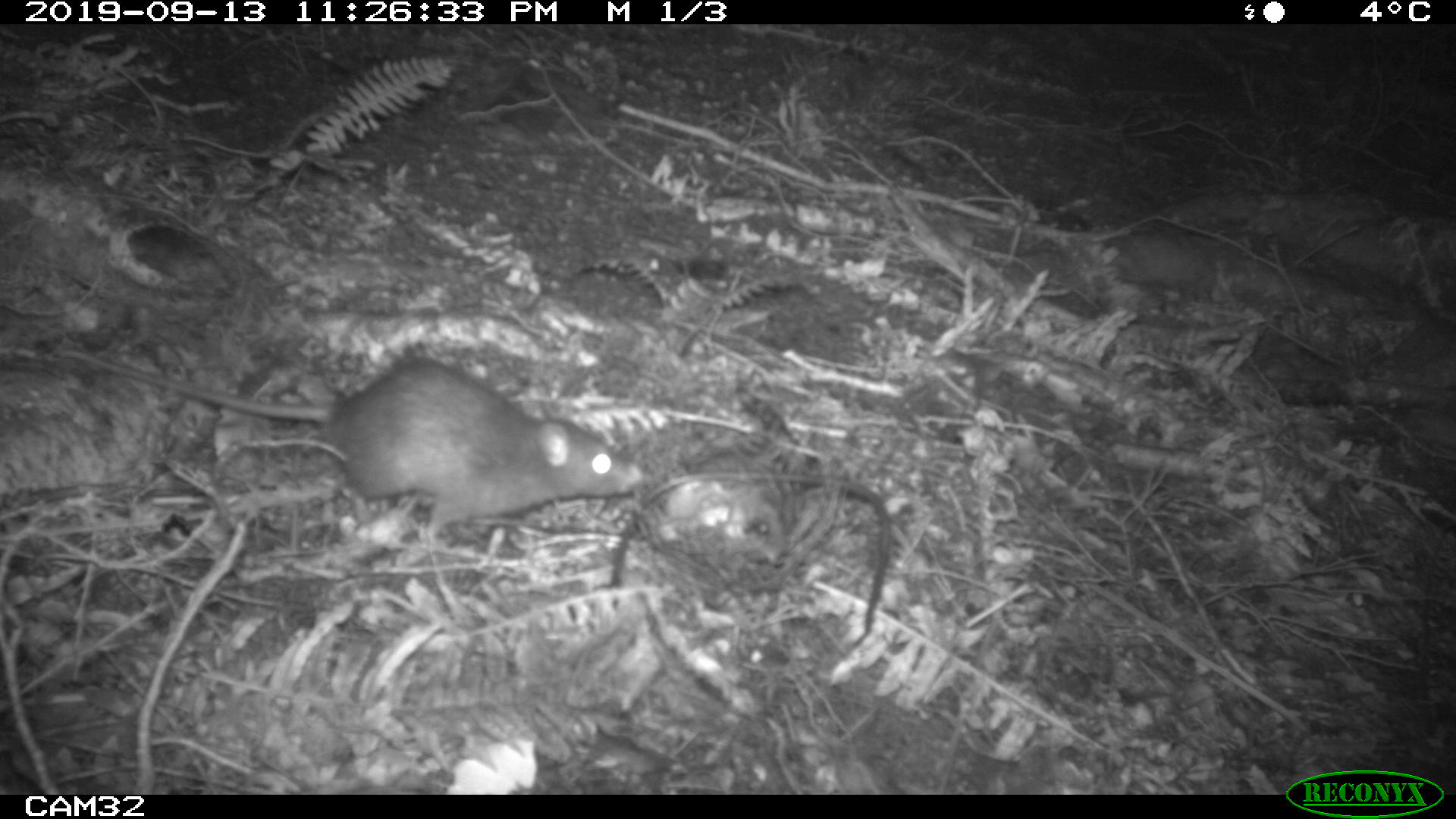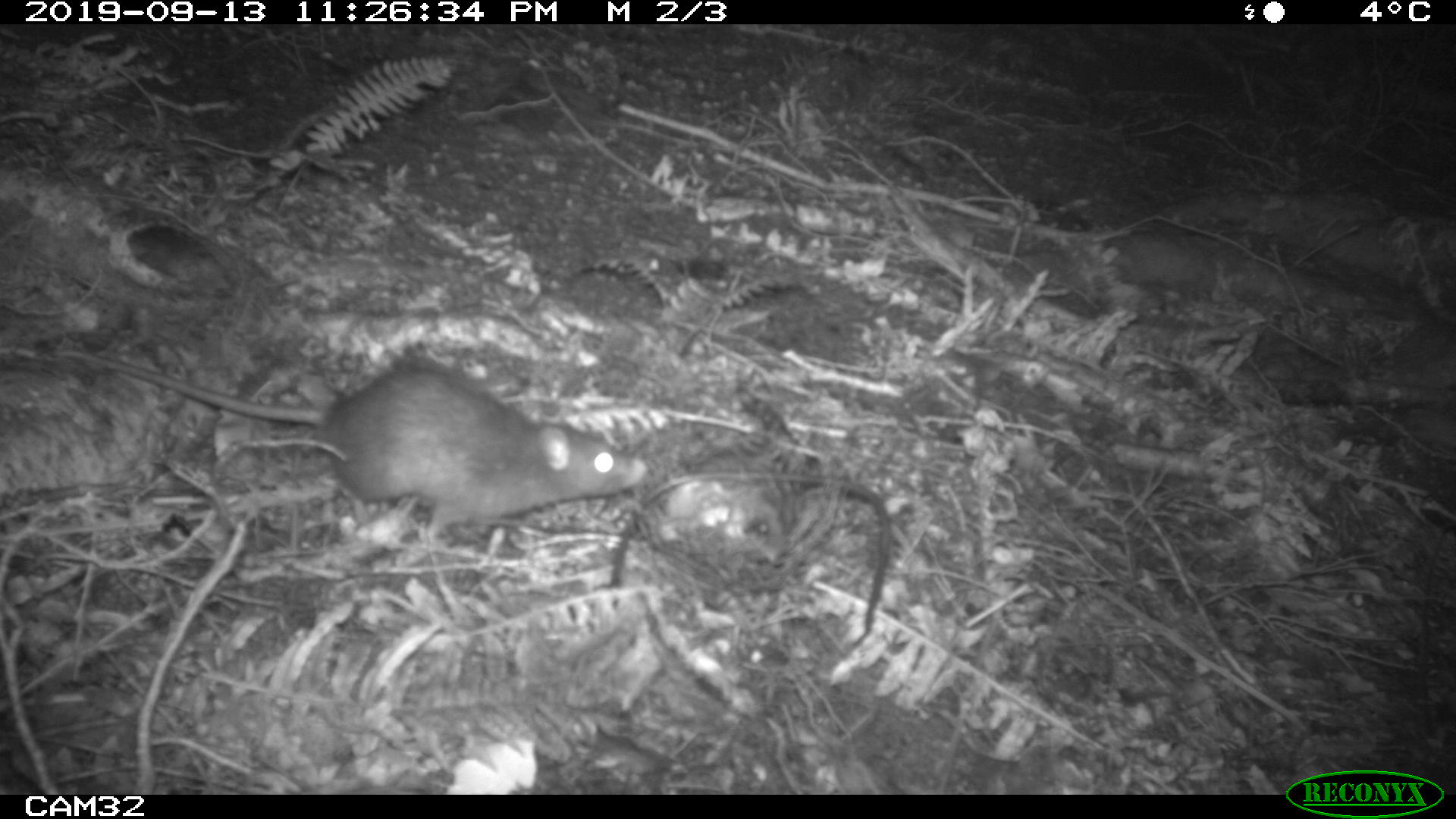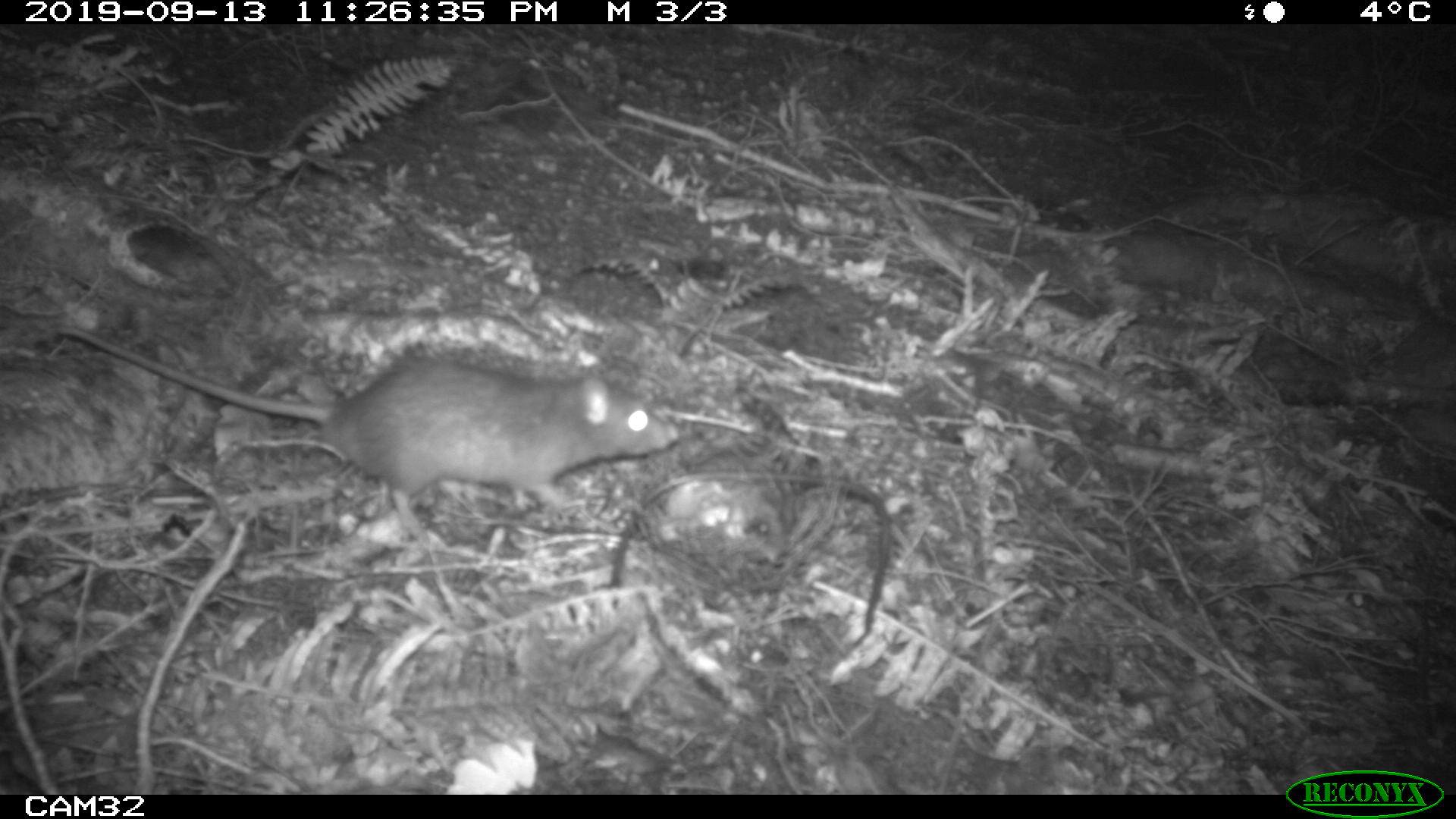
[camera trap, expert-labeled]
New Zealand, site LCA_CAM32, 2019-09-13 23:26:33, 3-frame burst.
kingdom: Animalia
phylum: Chordata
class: Mammalia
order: Rodentia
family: Muridae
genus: Rattus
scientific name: Rattus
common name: rat